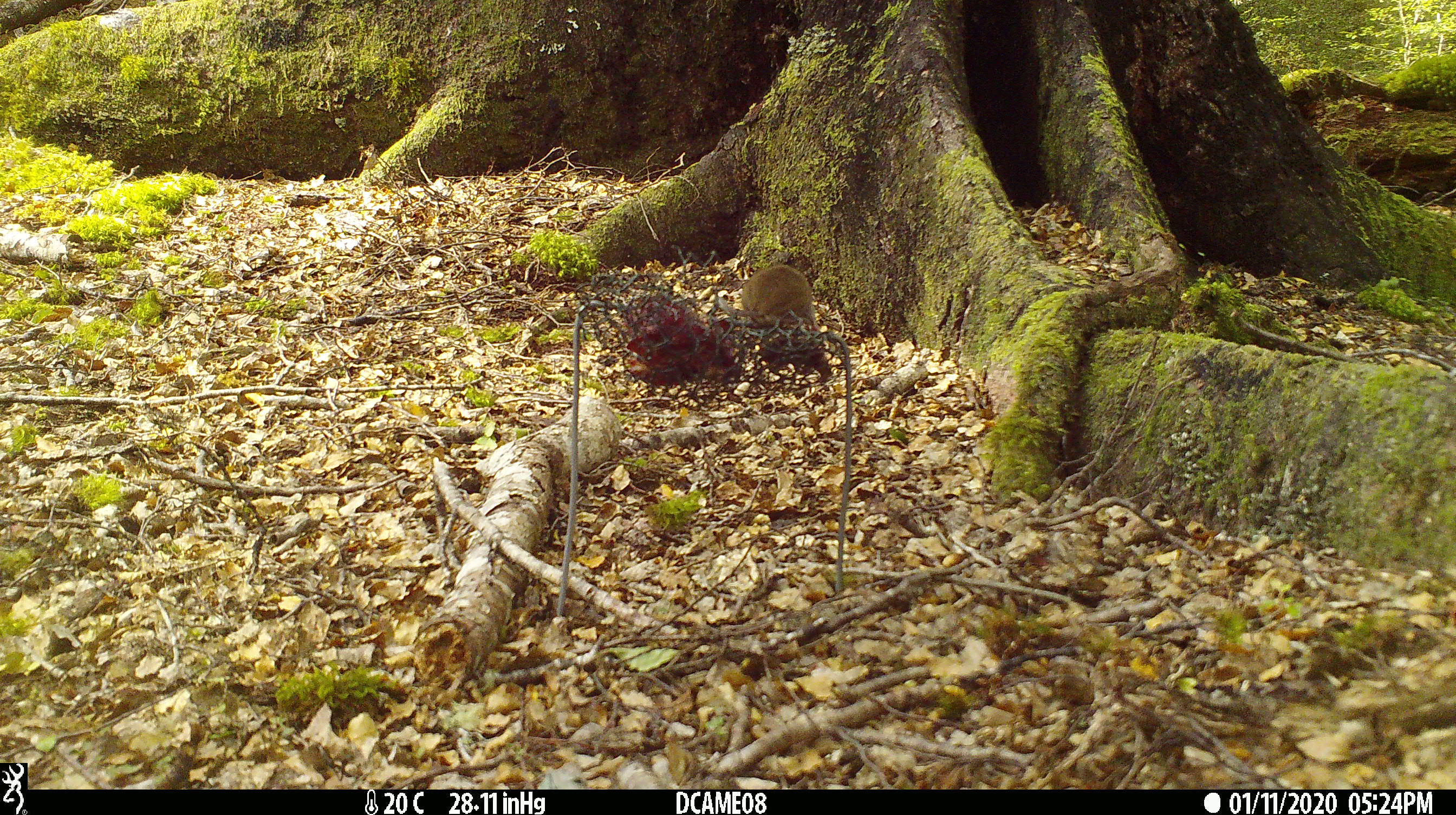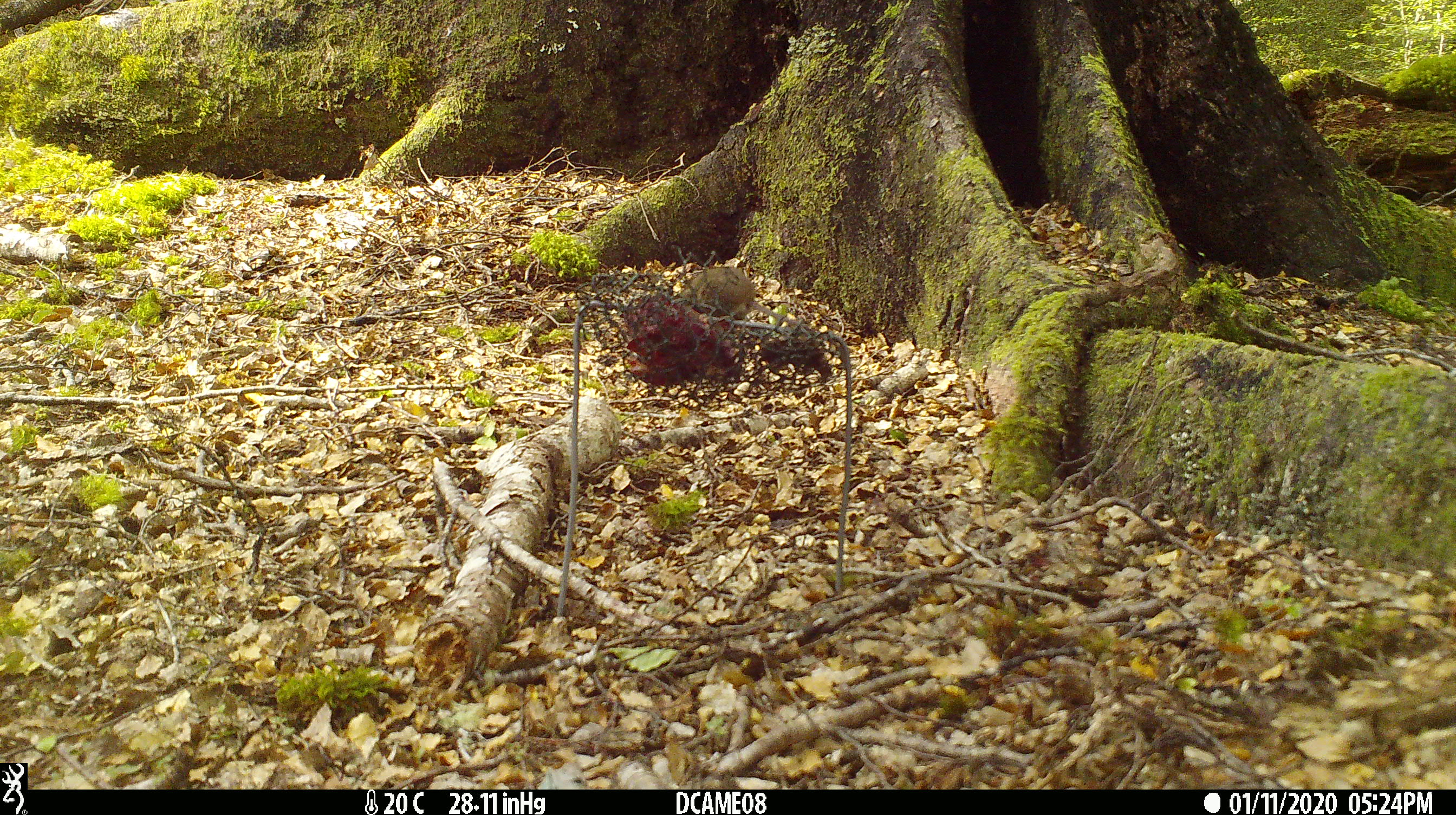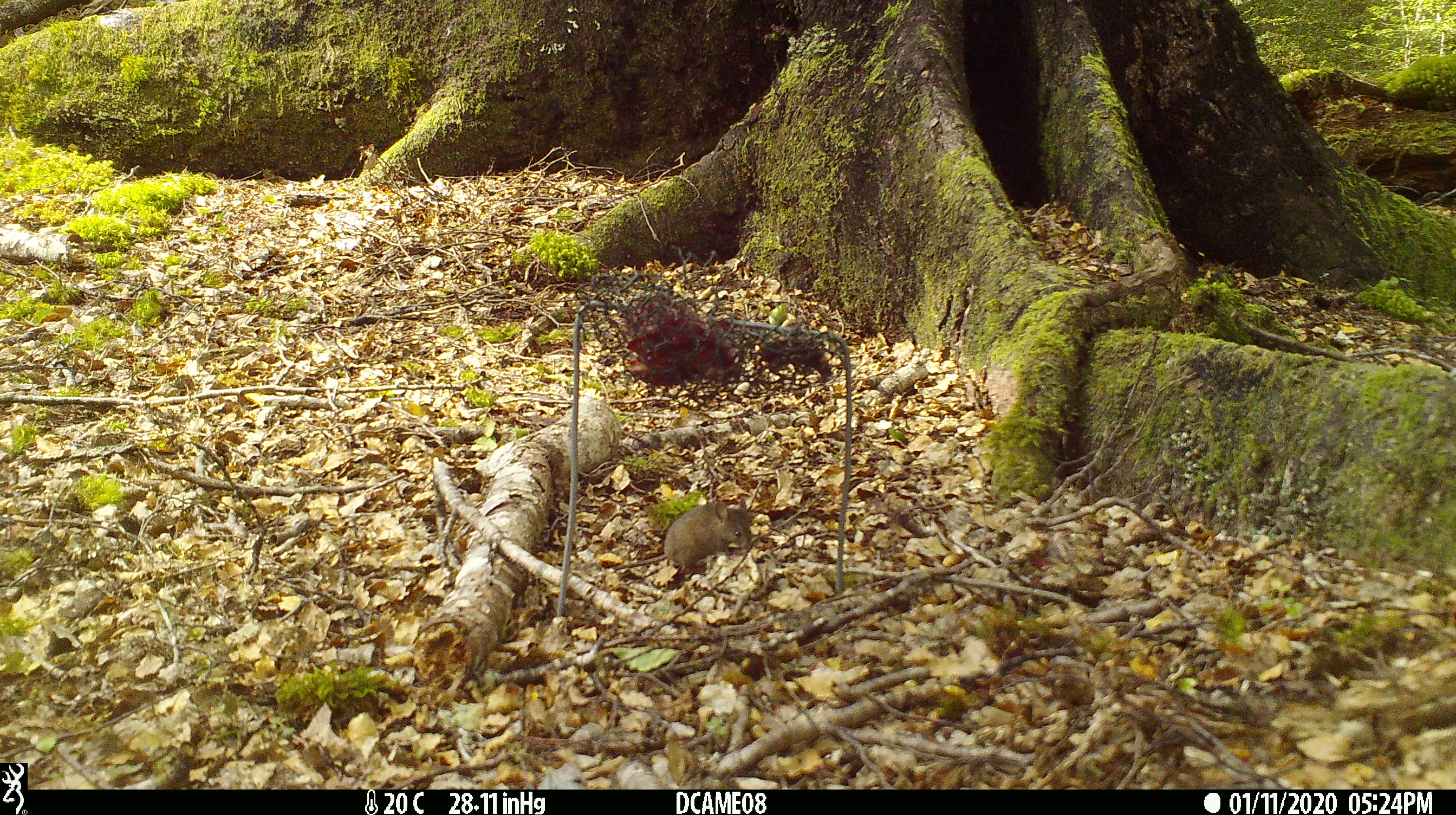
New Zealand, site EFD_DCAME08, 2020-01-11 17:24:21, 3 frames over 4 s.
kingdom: Animalia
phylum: Chordata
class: Mammalia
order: Rodentia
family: Muridae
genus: Mus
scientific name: Mus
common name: mouse